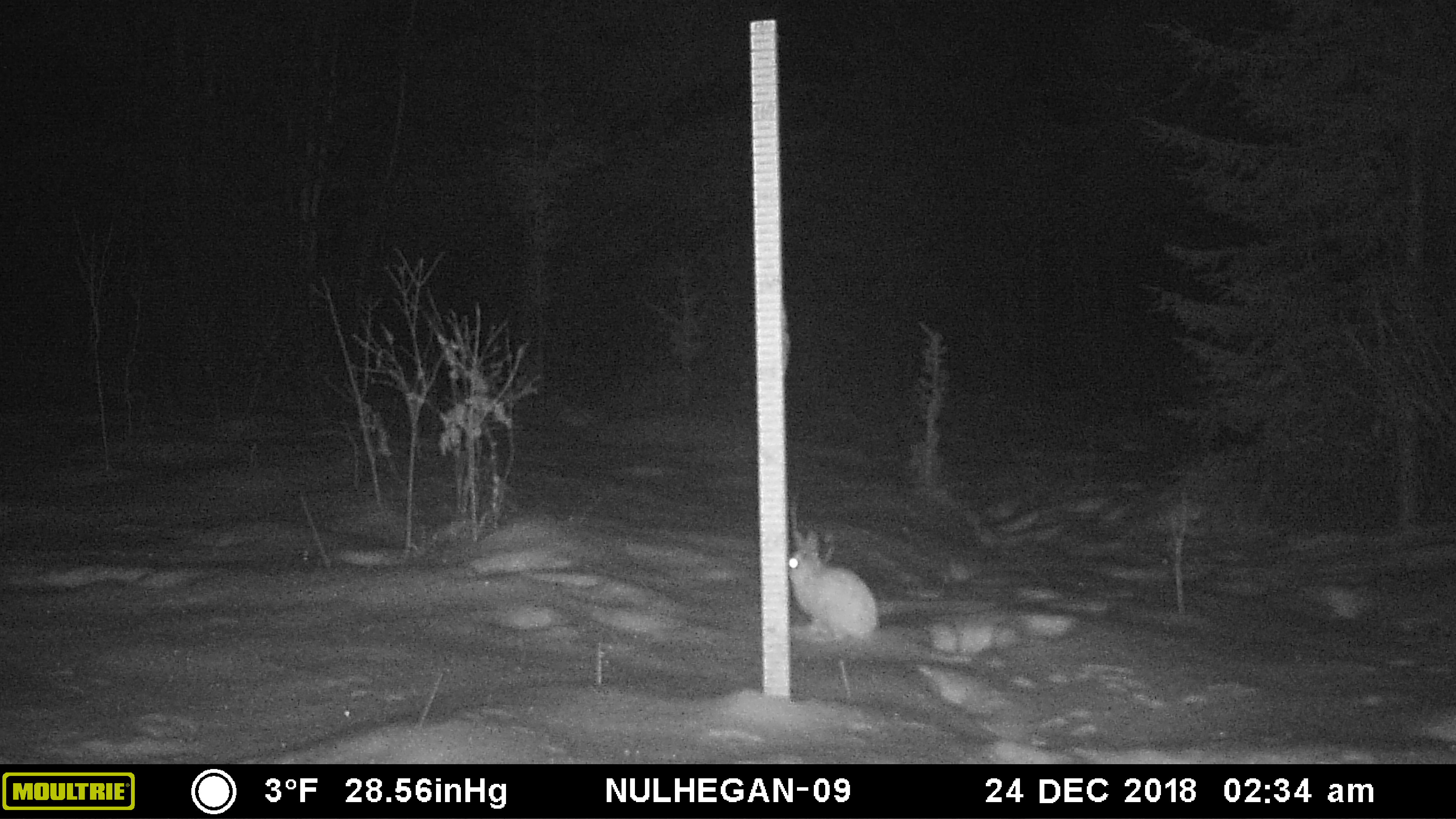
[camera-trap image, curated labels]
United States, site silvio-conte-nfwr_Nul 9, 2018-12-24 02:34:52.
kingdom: Animalia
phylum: Chordata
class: Mammalia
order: Lagomorpha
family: Leporidae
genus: Lepus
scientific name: Lepus americanus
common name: snowshoe hare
Snowshoe hare (Lepus americanus).